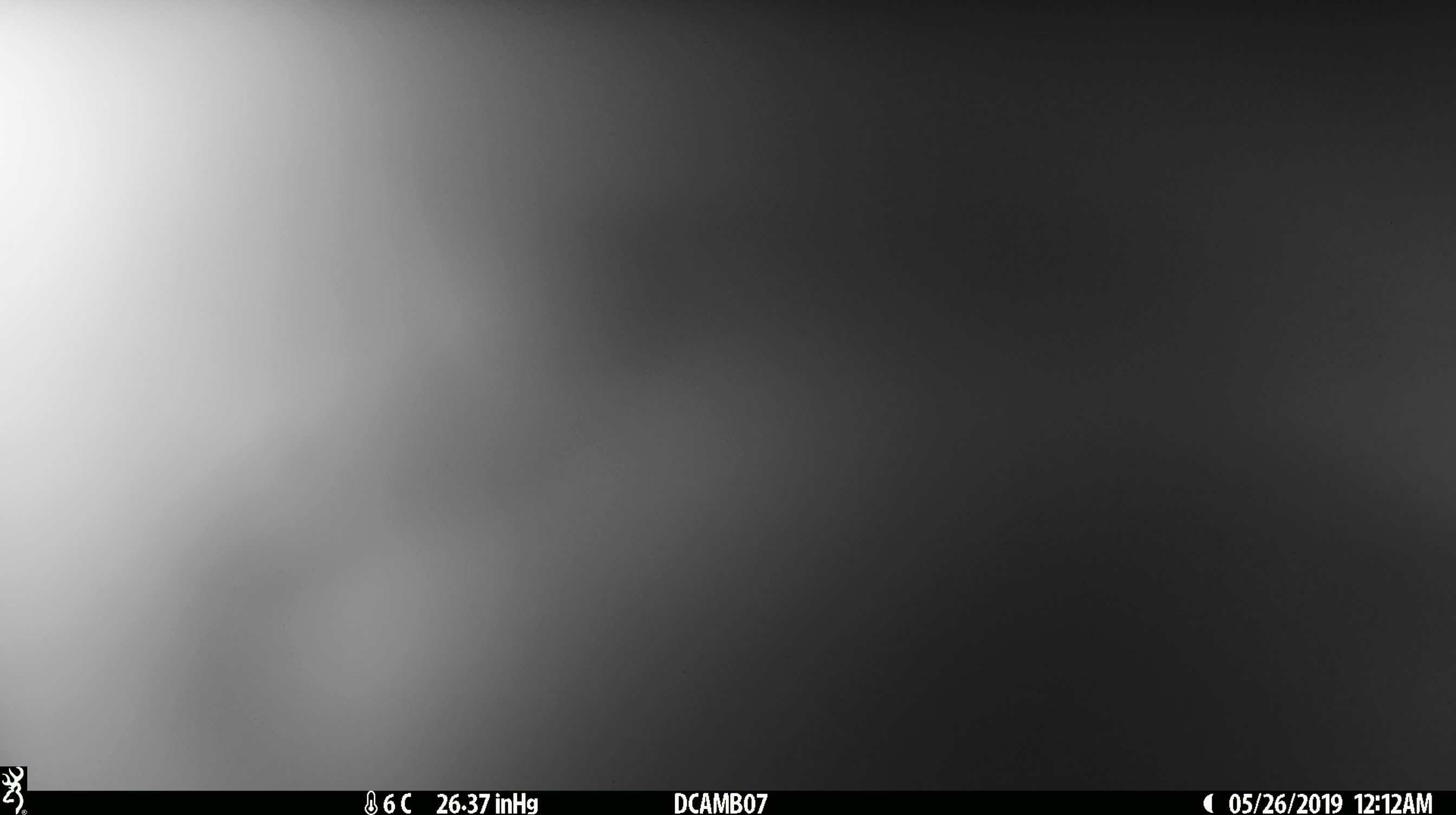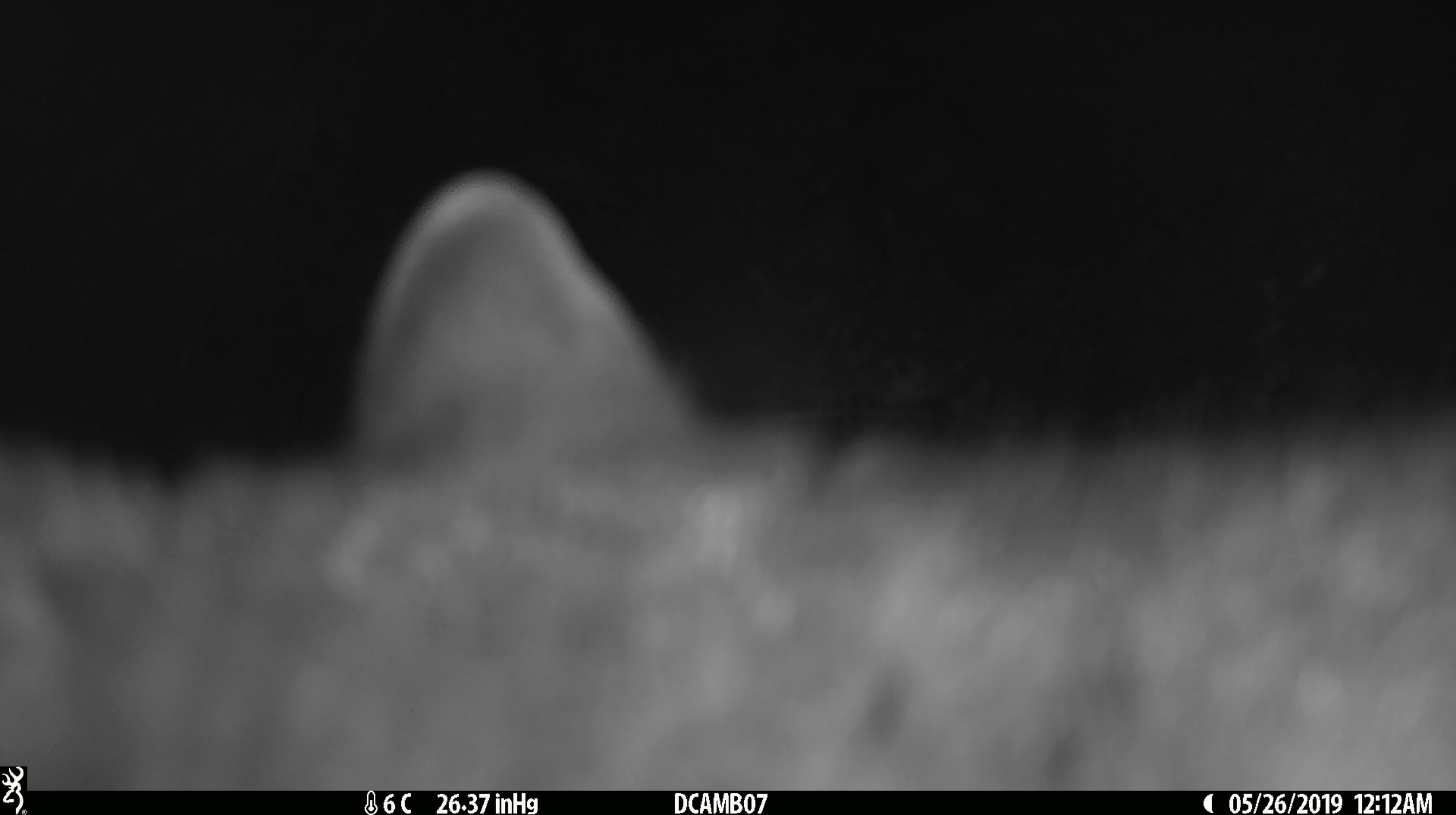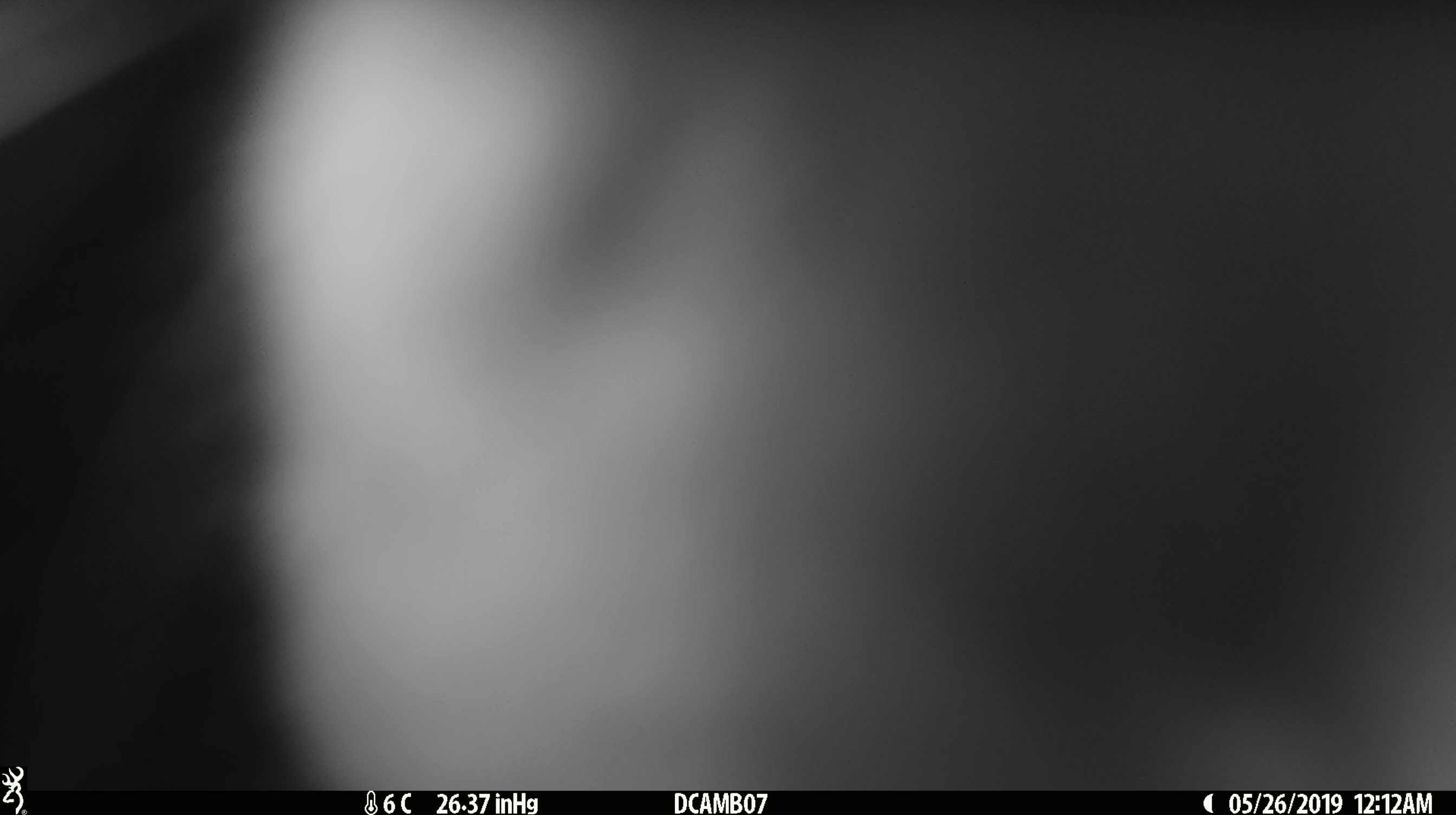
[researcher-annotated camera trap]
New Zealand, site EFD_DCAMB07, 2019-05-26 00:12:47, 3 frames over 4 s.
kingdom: Animalia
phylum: Chordata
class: Mammalia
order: Diprotodontia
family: Phalangeridae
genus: Trichosurus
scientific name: Trichosurus vulpecula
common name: common brushtail possum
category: possum